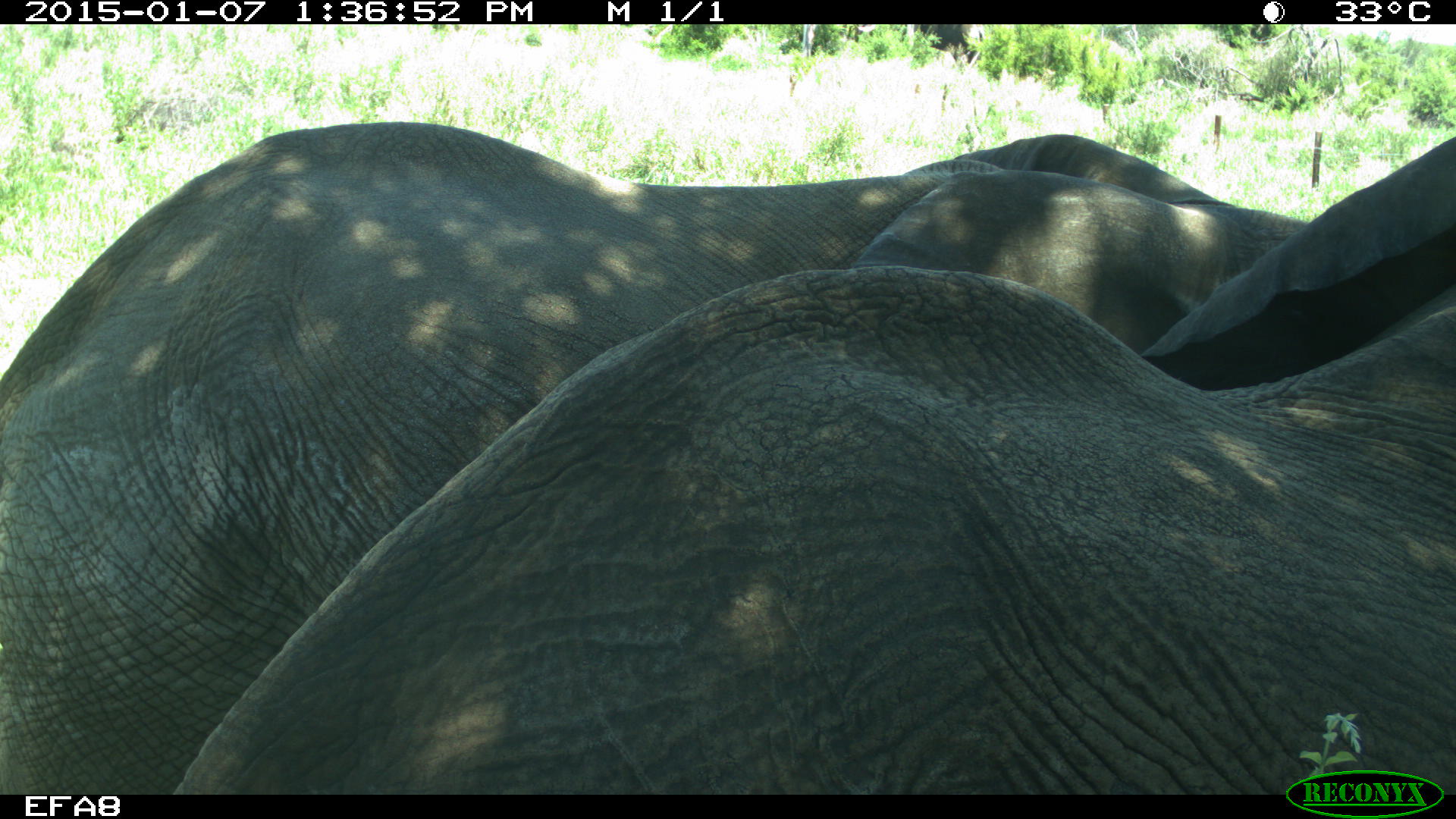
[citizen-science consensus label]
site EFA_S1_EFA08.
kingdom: Animalia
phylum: Chordata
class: Mammalia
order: Proboscidea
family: Elephantidae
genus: Loxodonta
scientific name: Loxodonta africana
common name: african bush elephant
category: elephant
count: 2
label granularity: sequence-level